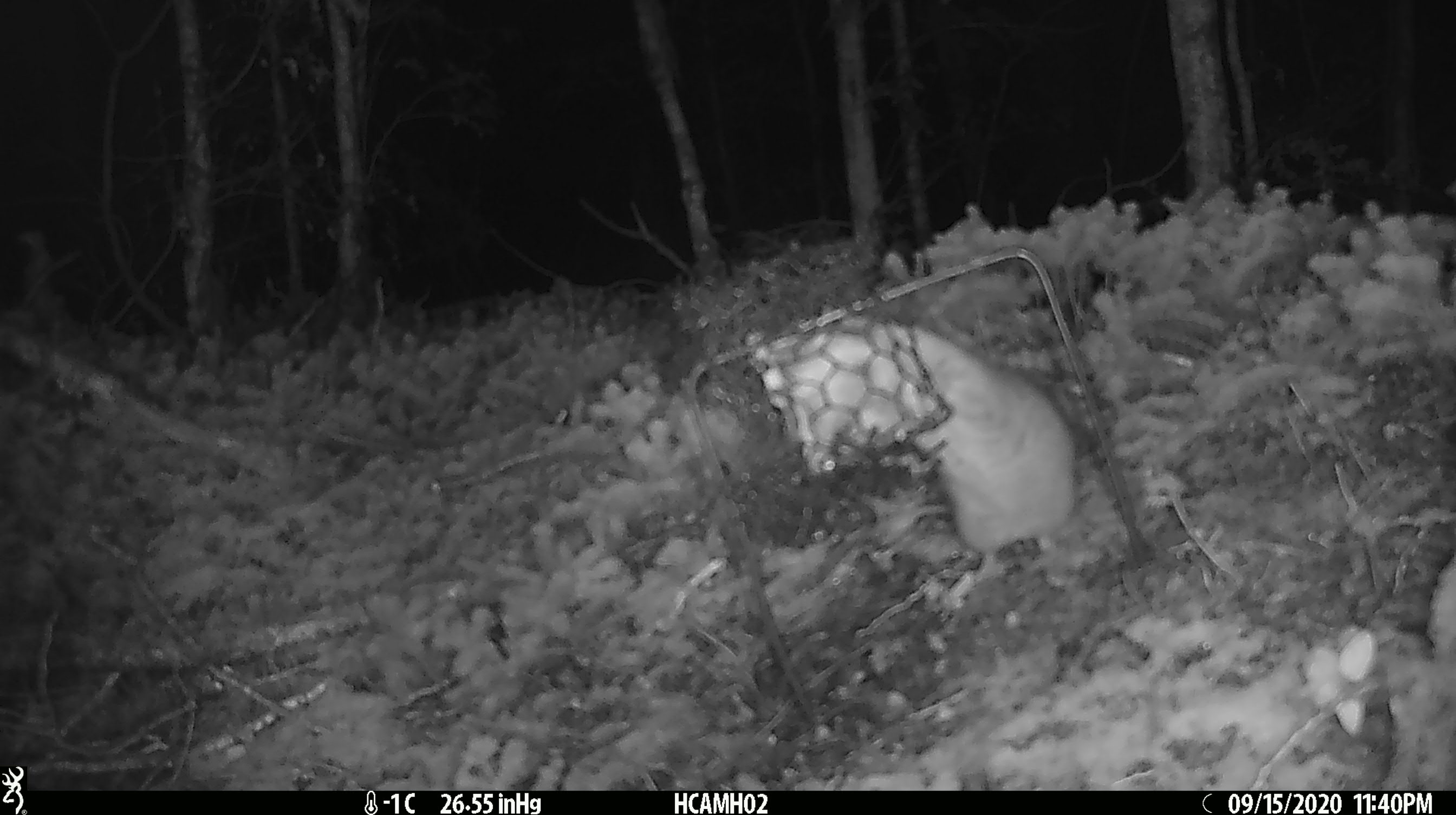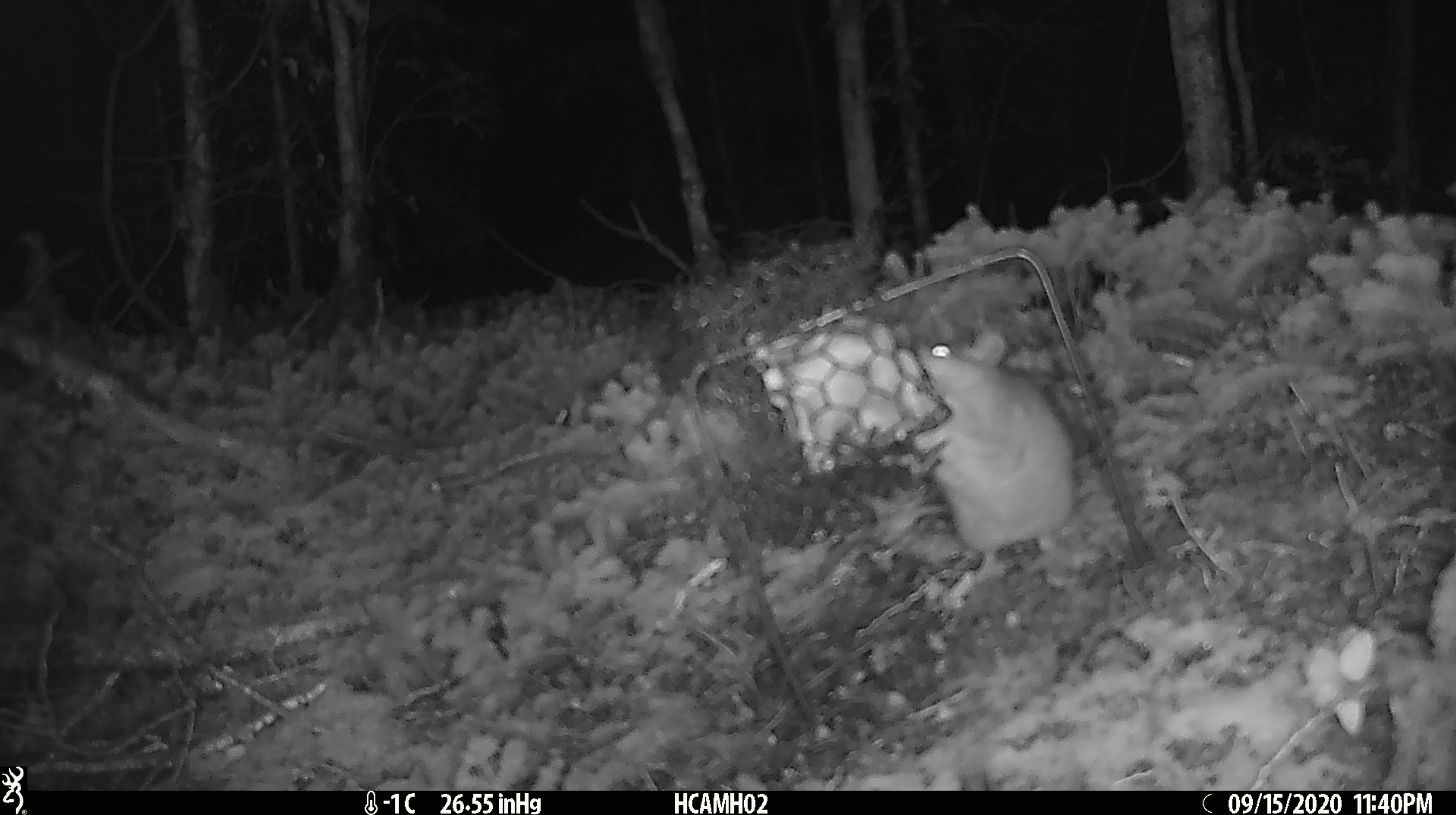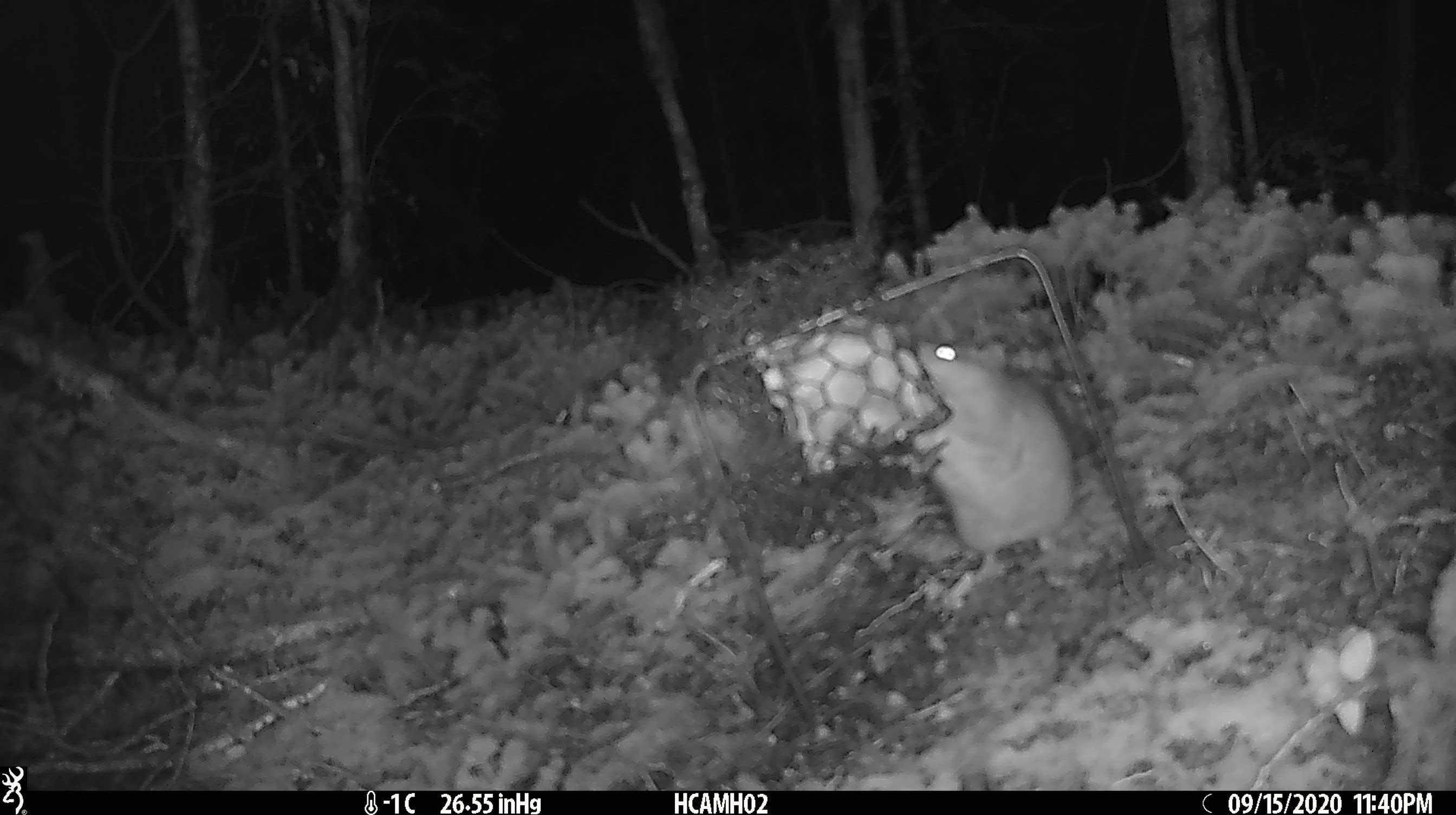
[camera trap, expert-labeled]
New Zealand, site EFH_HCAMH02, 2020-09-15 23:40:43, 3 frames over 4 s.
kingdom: Animalia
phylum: Chordata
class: Mammalia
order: Rodentia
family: Muridae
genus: Rattus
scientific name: Rattus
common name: rat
Rat (Rattus).